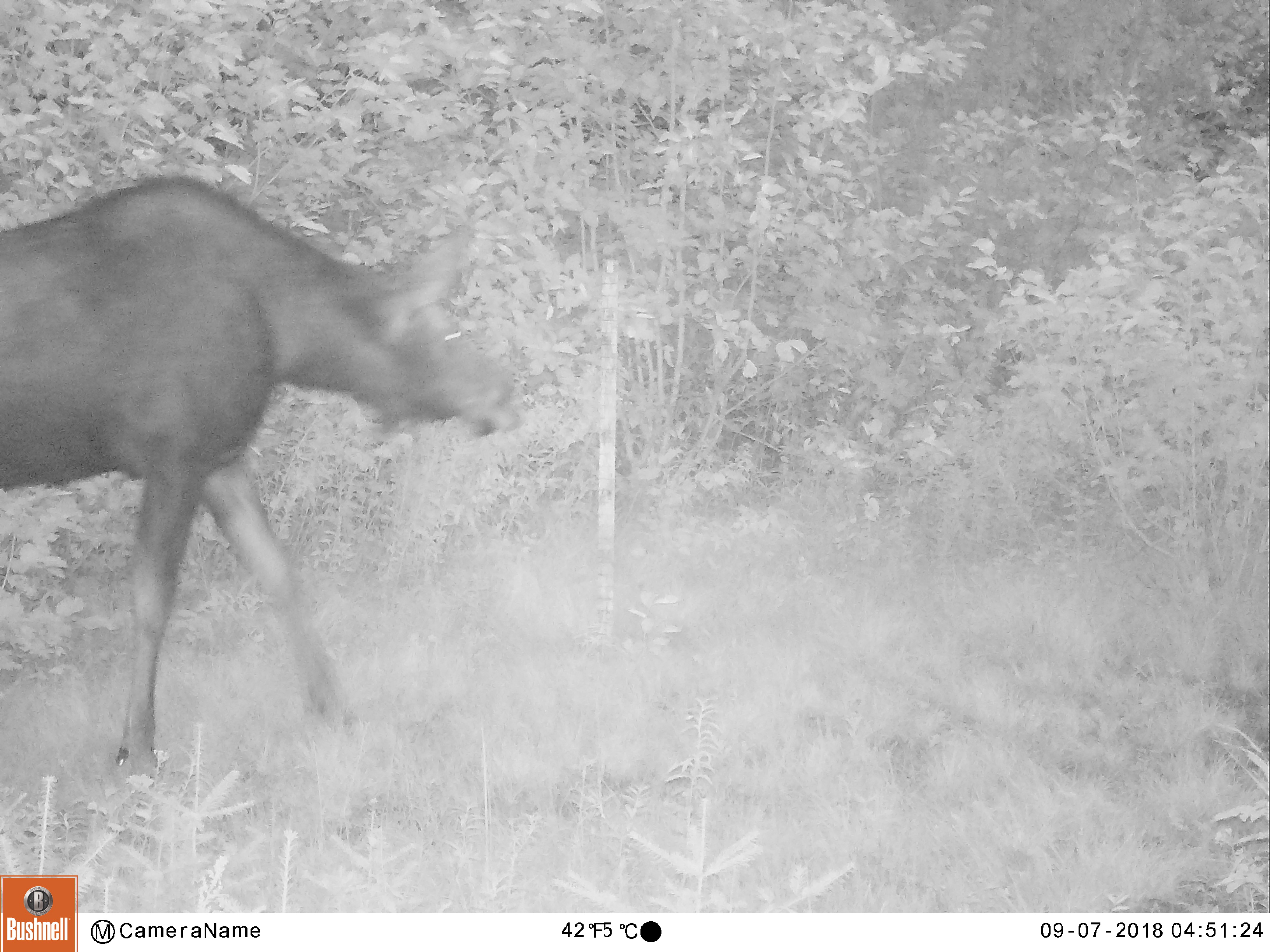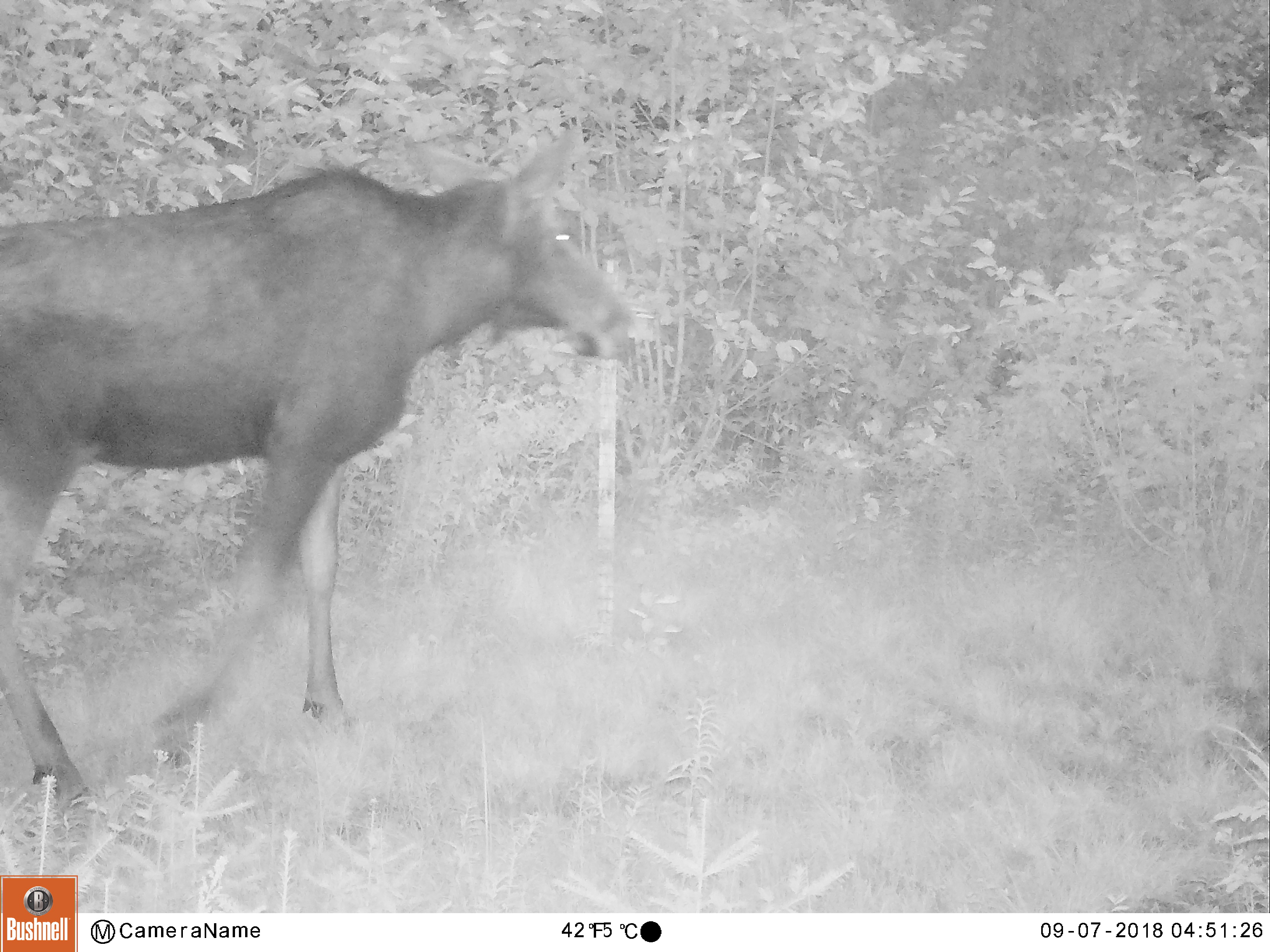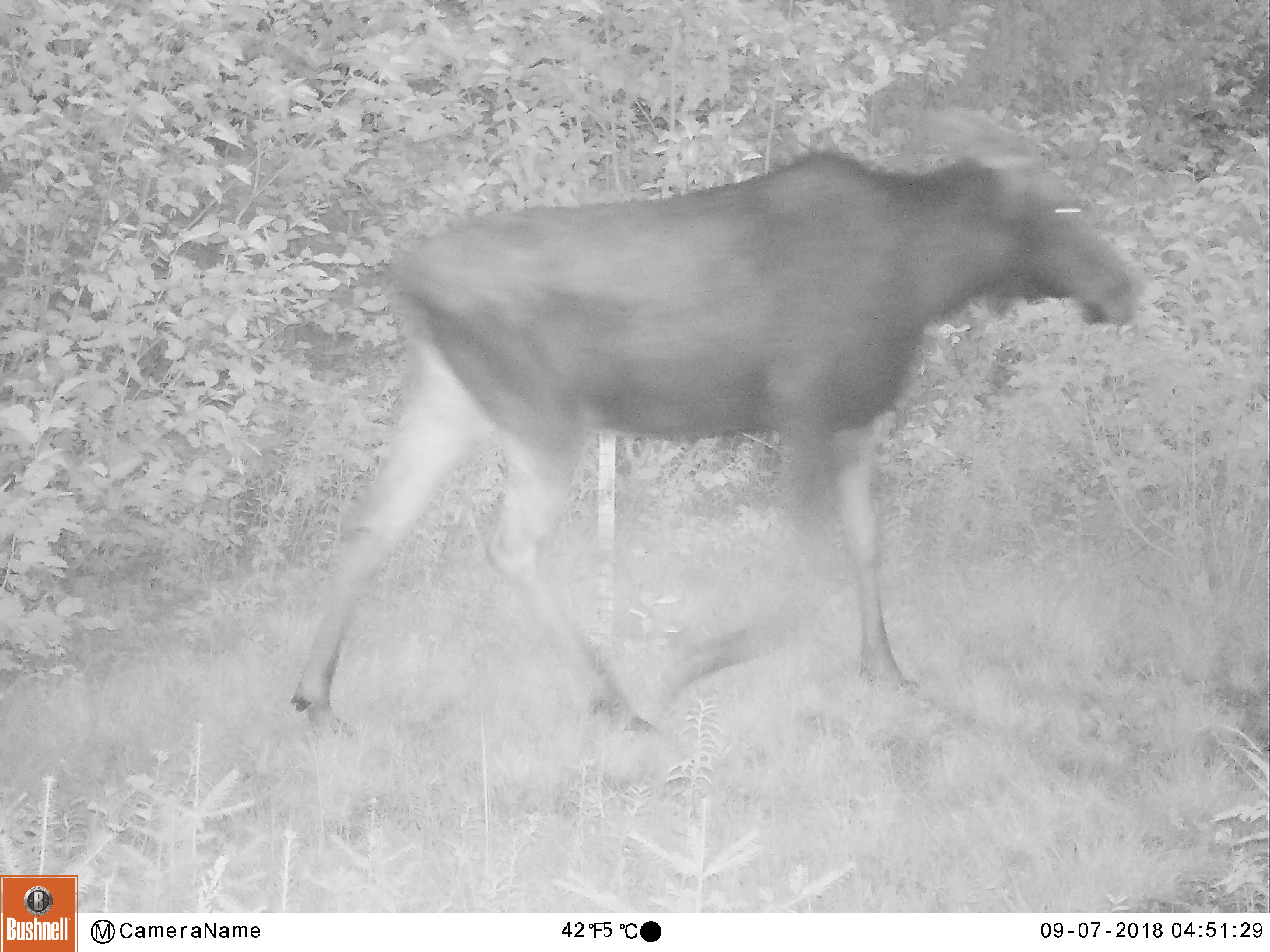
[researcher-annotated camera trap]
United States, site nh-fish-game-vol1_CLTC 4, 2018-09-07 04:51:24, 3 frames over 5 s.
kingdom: Animalia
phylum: Chordata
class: Mammalia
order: Artiodactyla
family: Cervidae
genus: Alces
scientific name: Alces alces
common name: moose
Moose (Alces alces).